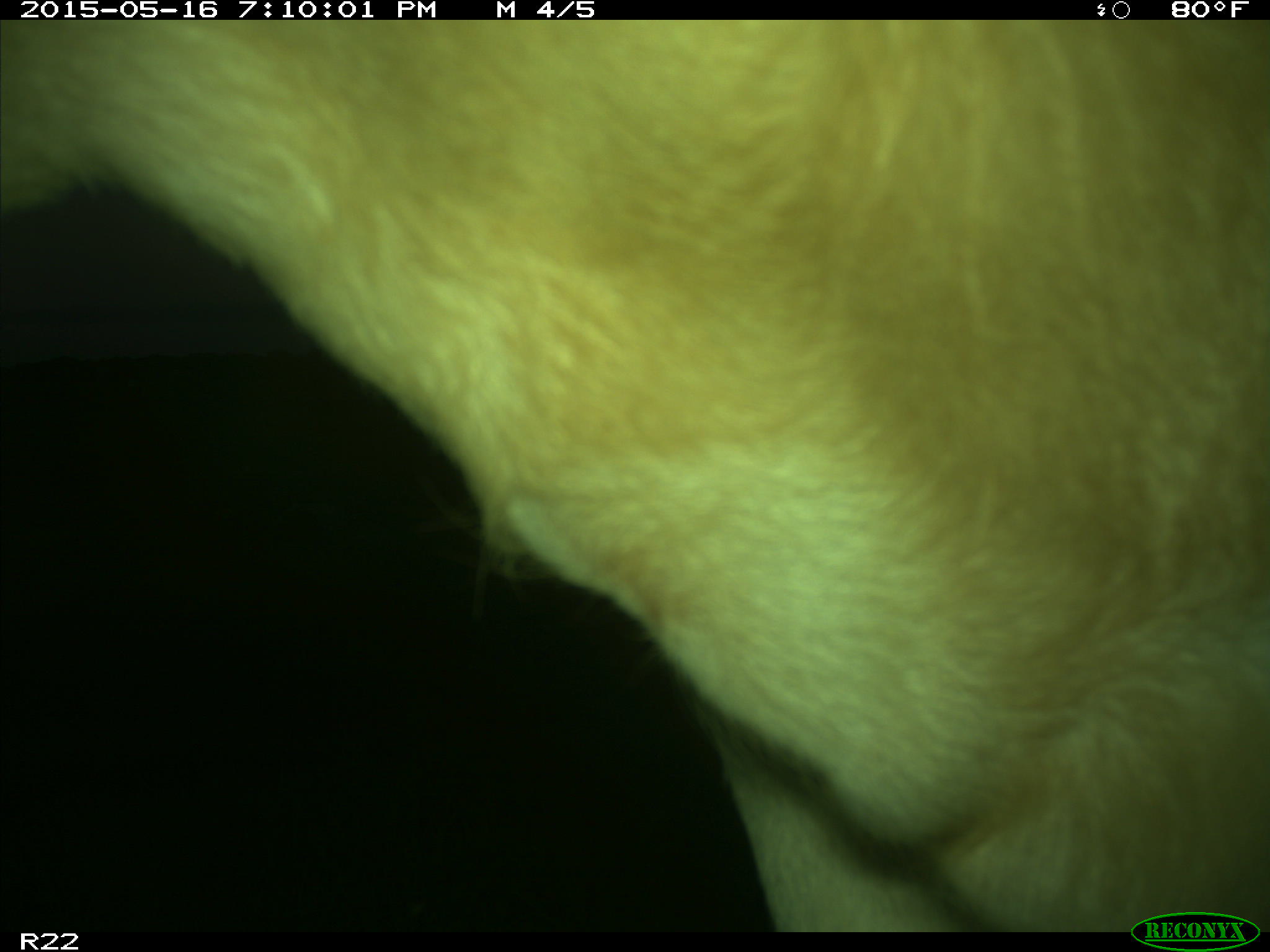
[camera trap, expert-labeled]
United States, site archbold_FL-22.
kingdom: Animalia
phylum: Chordata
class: Mammalia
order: Artiodactyla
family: Bovidae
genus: Bos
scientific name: Bos taurus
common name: domestic cow